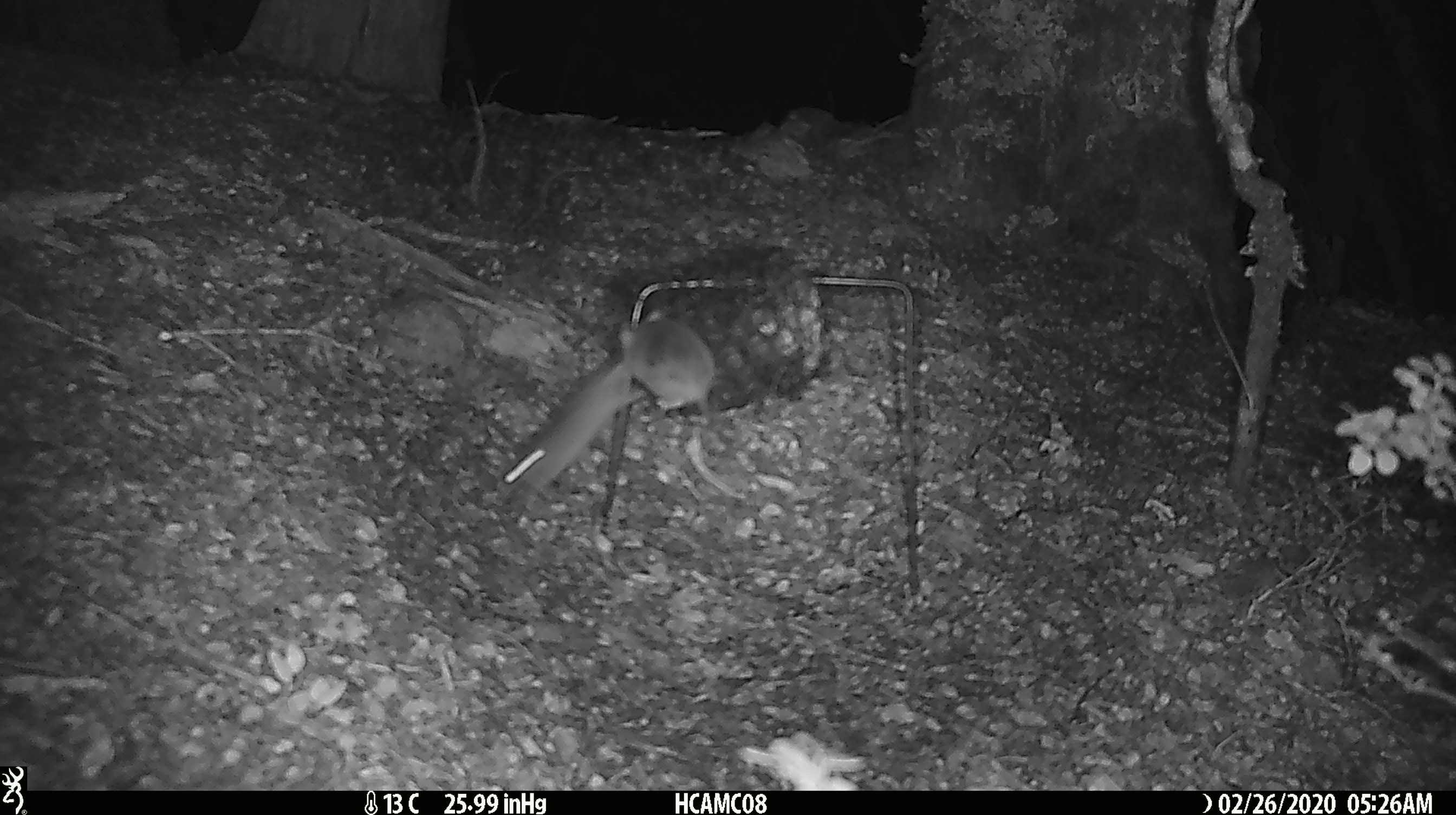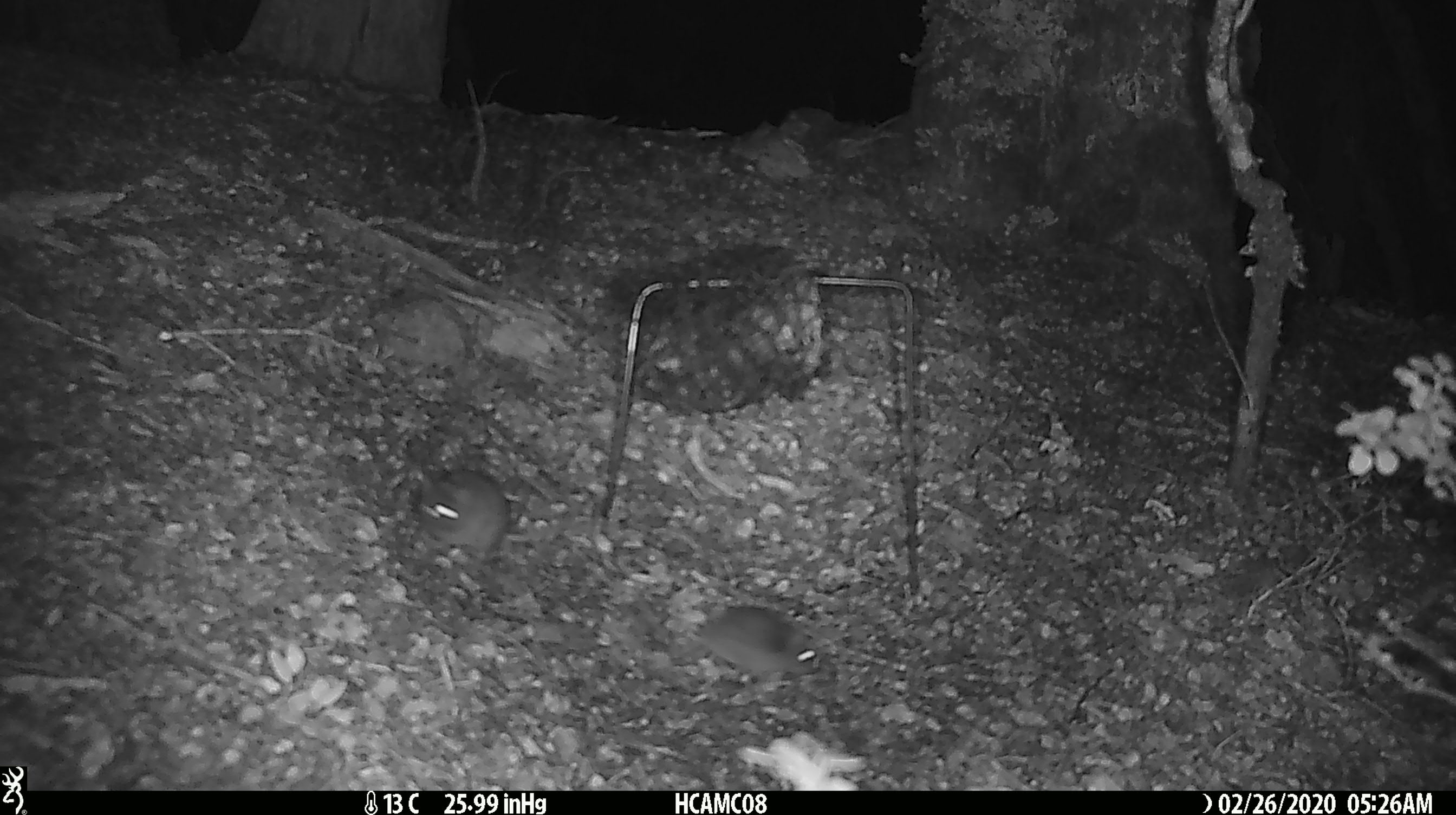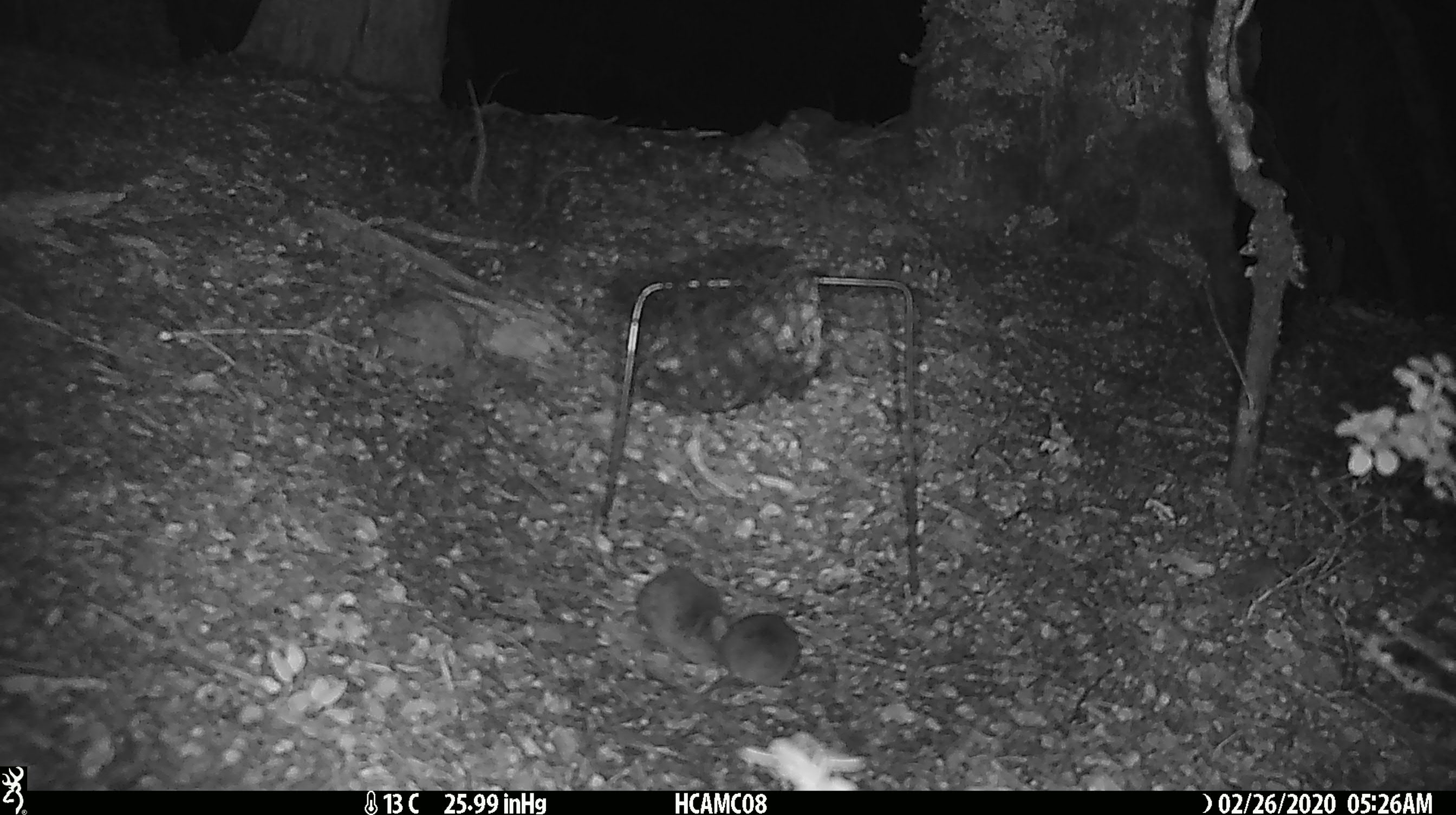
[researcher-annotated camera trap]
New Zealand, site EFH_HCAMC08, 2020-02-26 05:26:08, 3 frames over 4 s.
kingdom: Animalia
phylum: Chordata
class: Mammalia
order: Rodentia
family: Muridae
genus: Mus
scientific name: Mus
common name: mouse